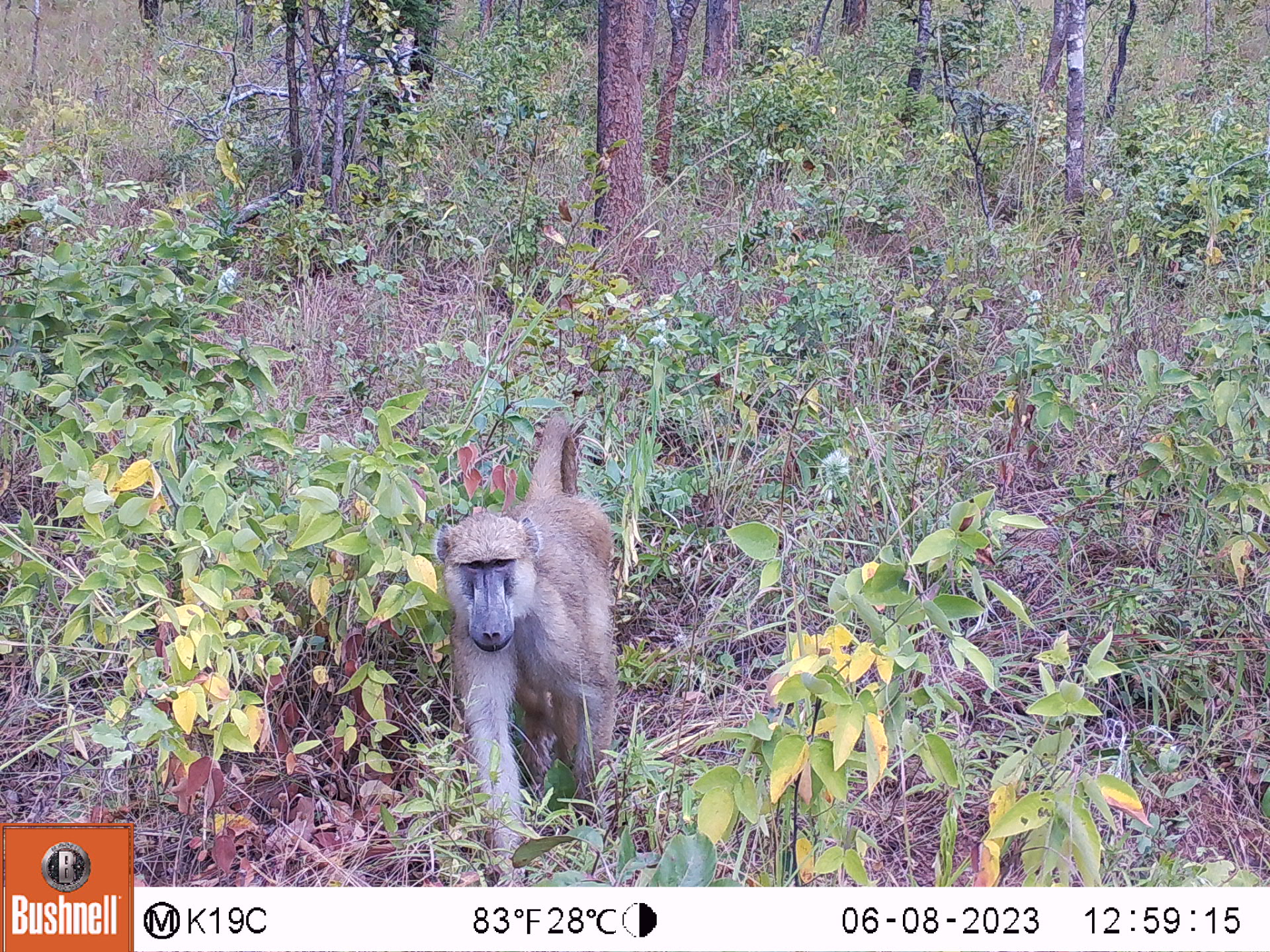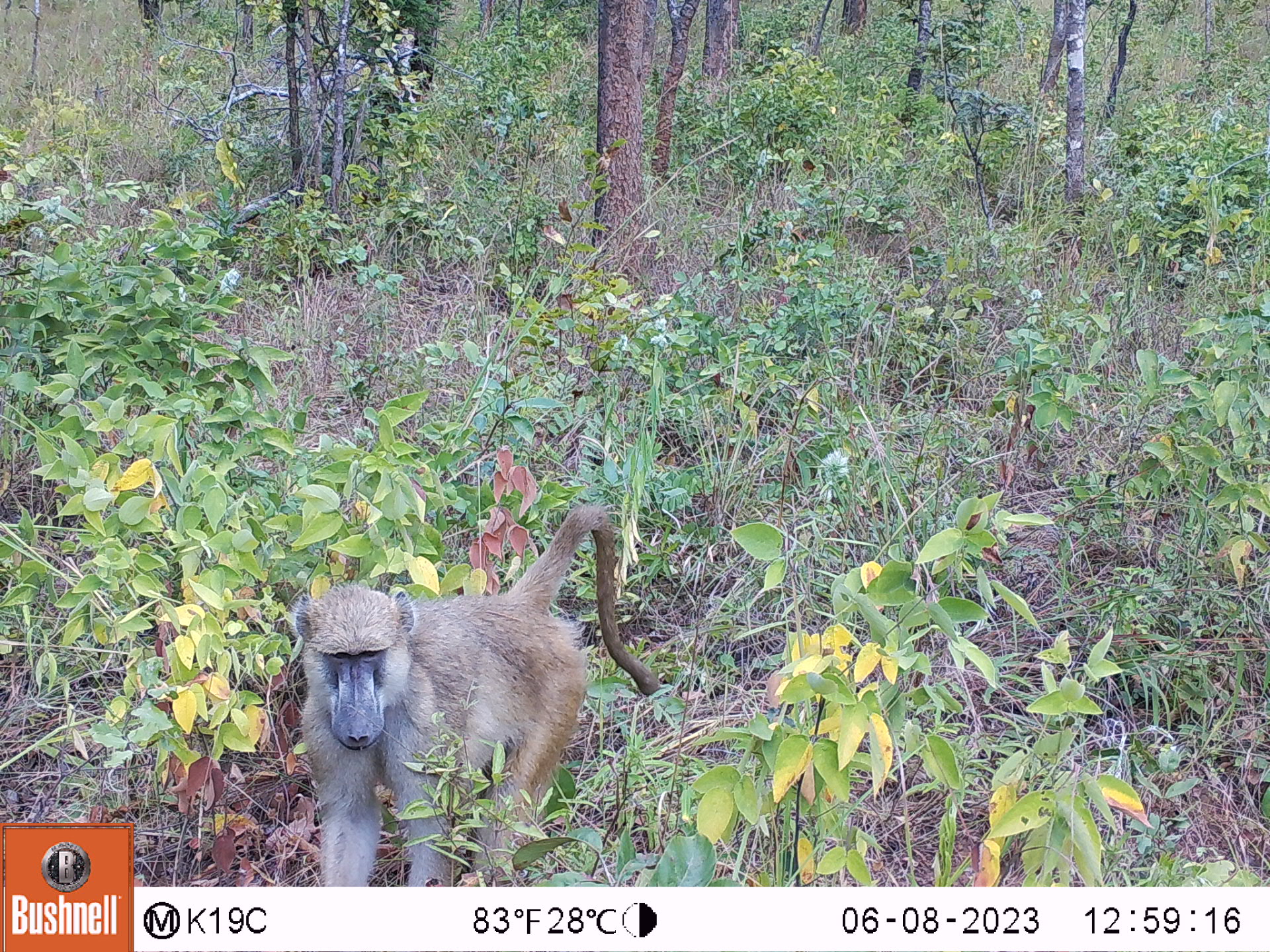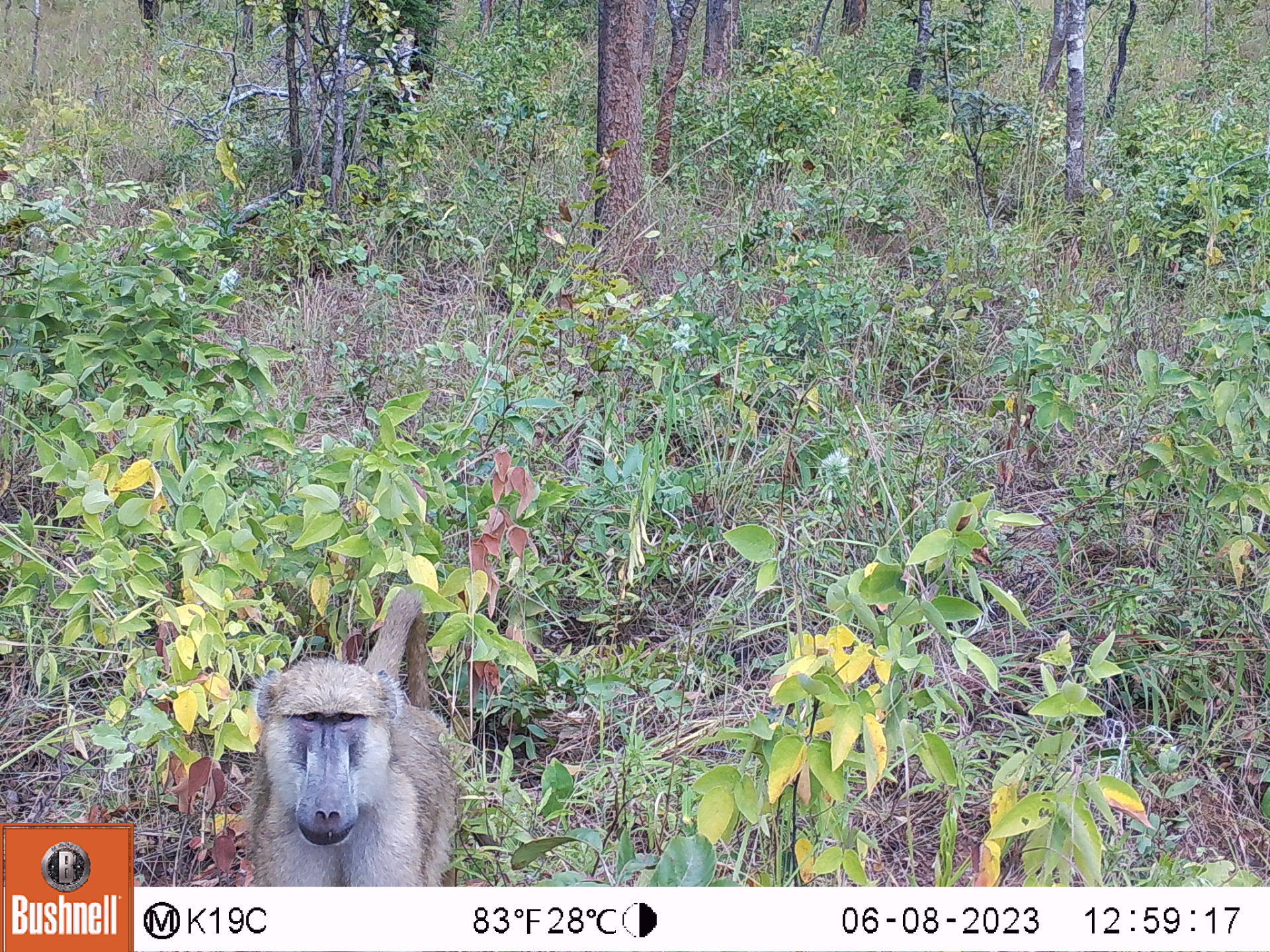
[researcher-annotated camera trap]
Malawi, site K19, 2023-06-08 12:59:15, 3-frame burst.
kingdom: Animalia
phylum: Chordata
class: Mammalia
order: Primates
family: Cercopithecidae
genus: Papio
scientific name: Papio cynocephalus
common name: yellow baboon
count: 1